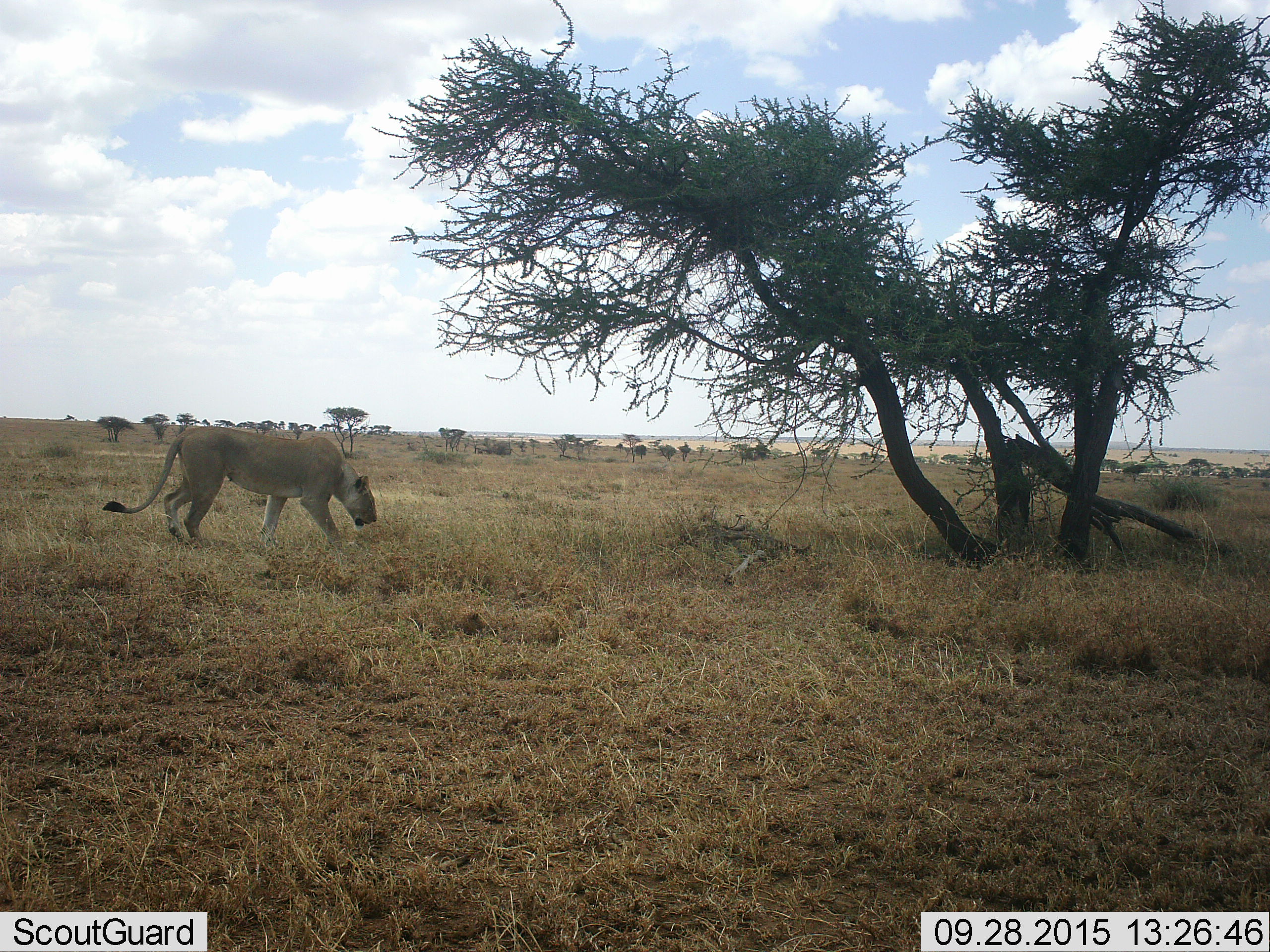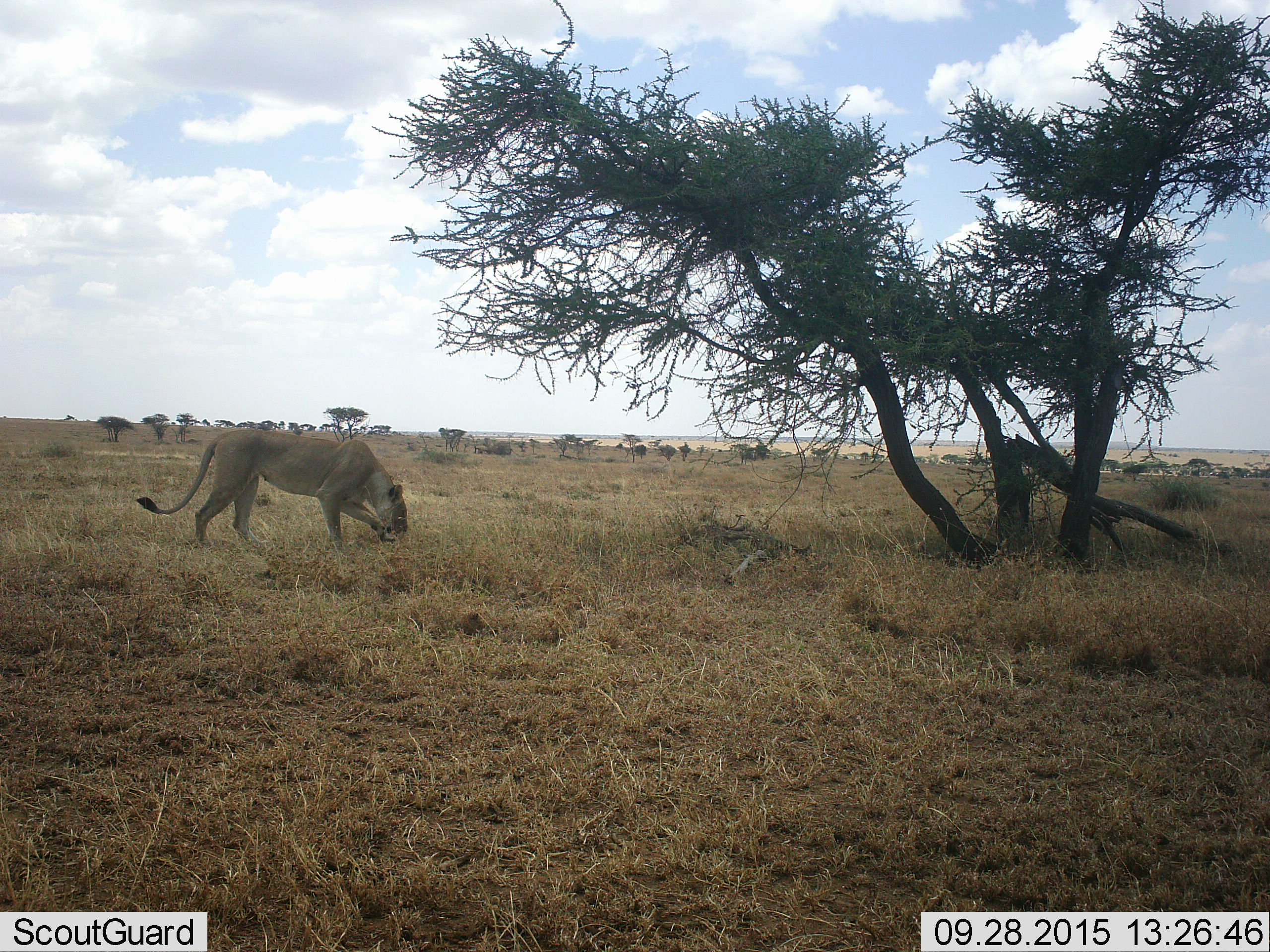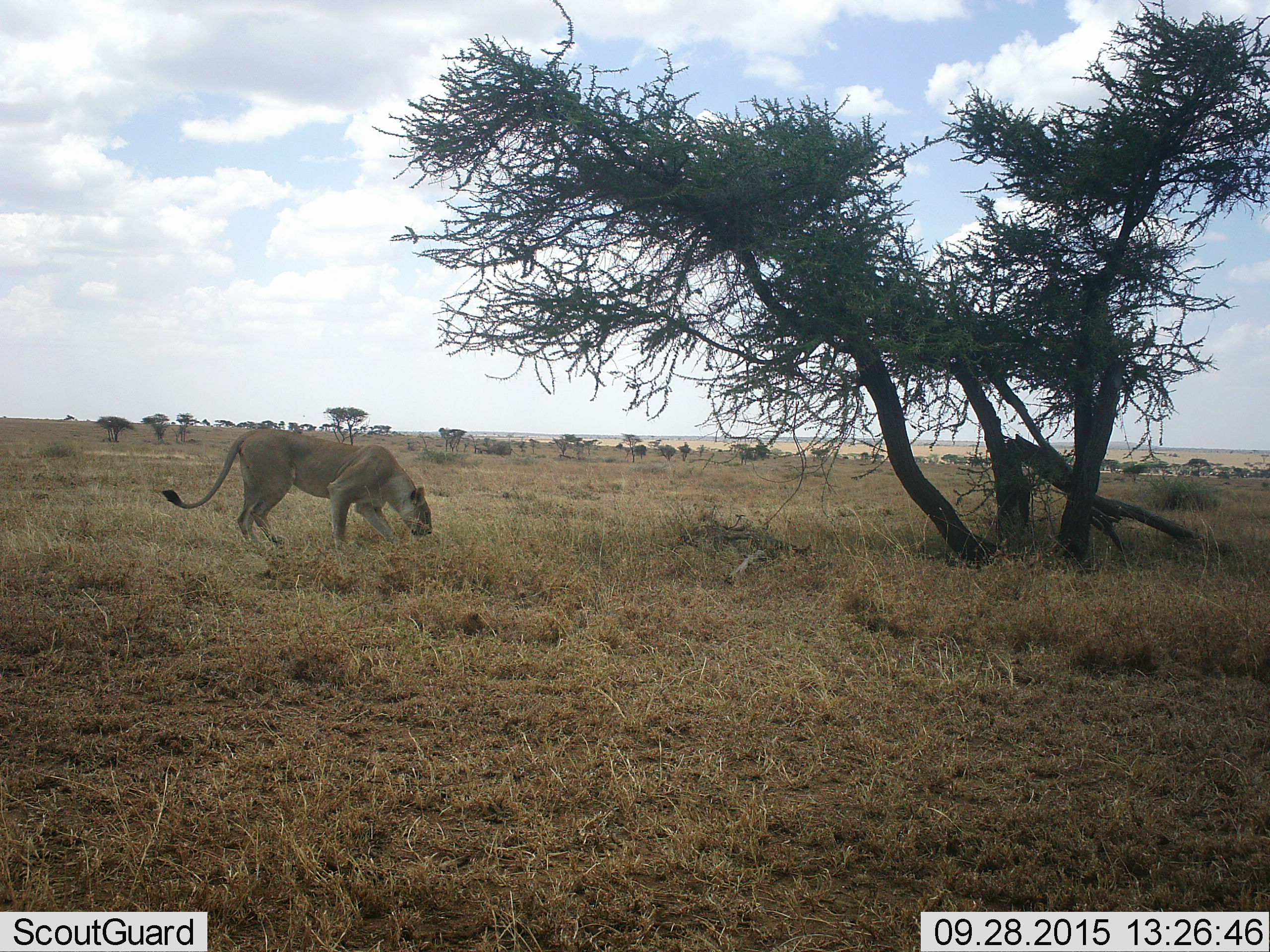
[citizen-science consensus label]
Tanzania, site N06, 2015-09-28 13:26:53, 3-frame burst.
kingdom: Animalia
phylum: Chordata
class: Mammalia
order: Carnivora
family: Felidae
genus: Panthera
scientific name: Panthera leo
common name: lion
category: lionfemale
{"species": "lionfemale (lion) (Panthera leo)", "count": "1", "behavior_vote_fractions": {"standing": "22%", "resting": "0%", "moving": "89%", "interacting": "0%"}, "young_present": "0%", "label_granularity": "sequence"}